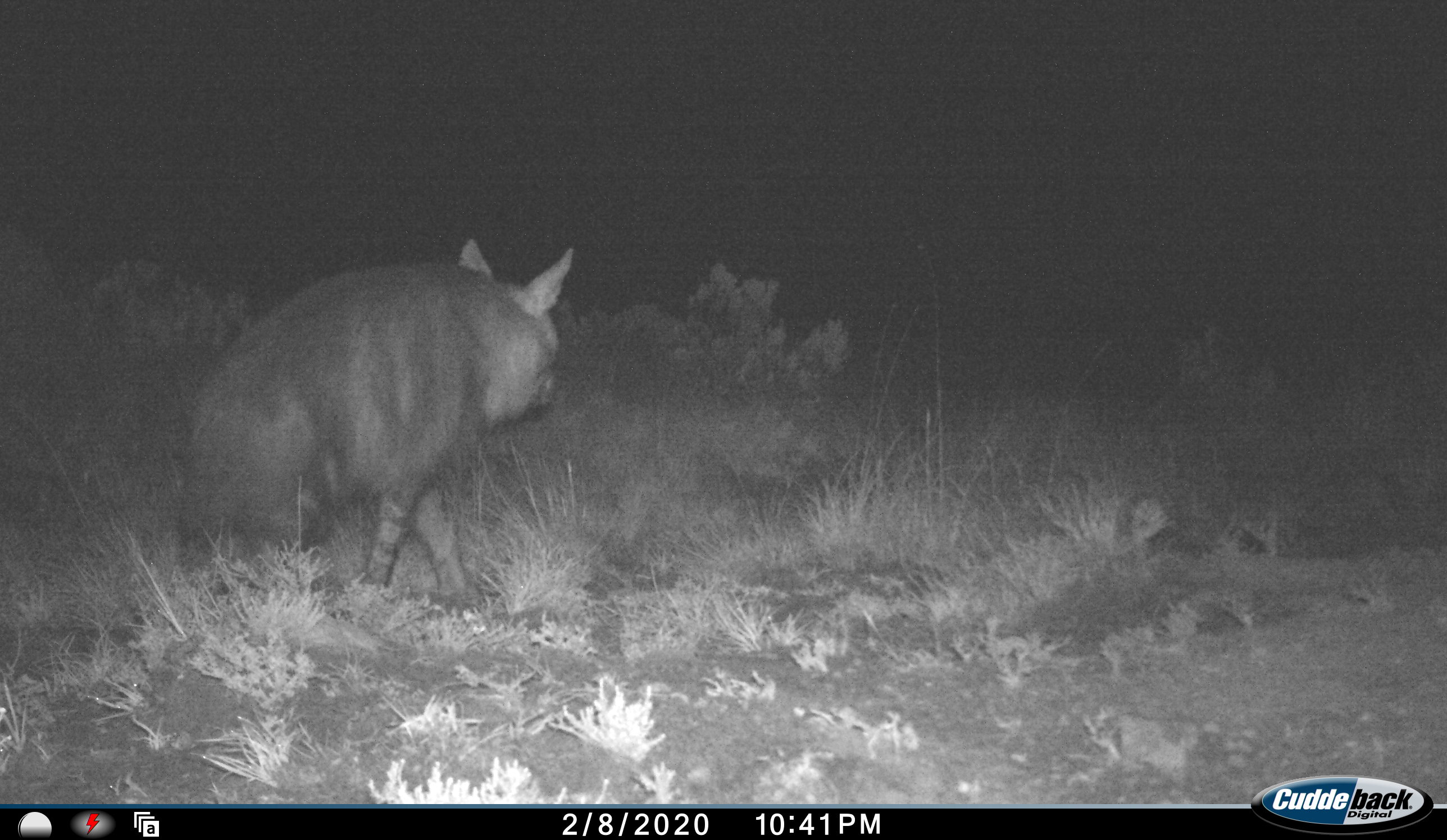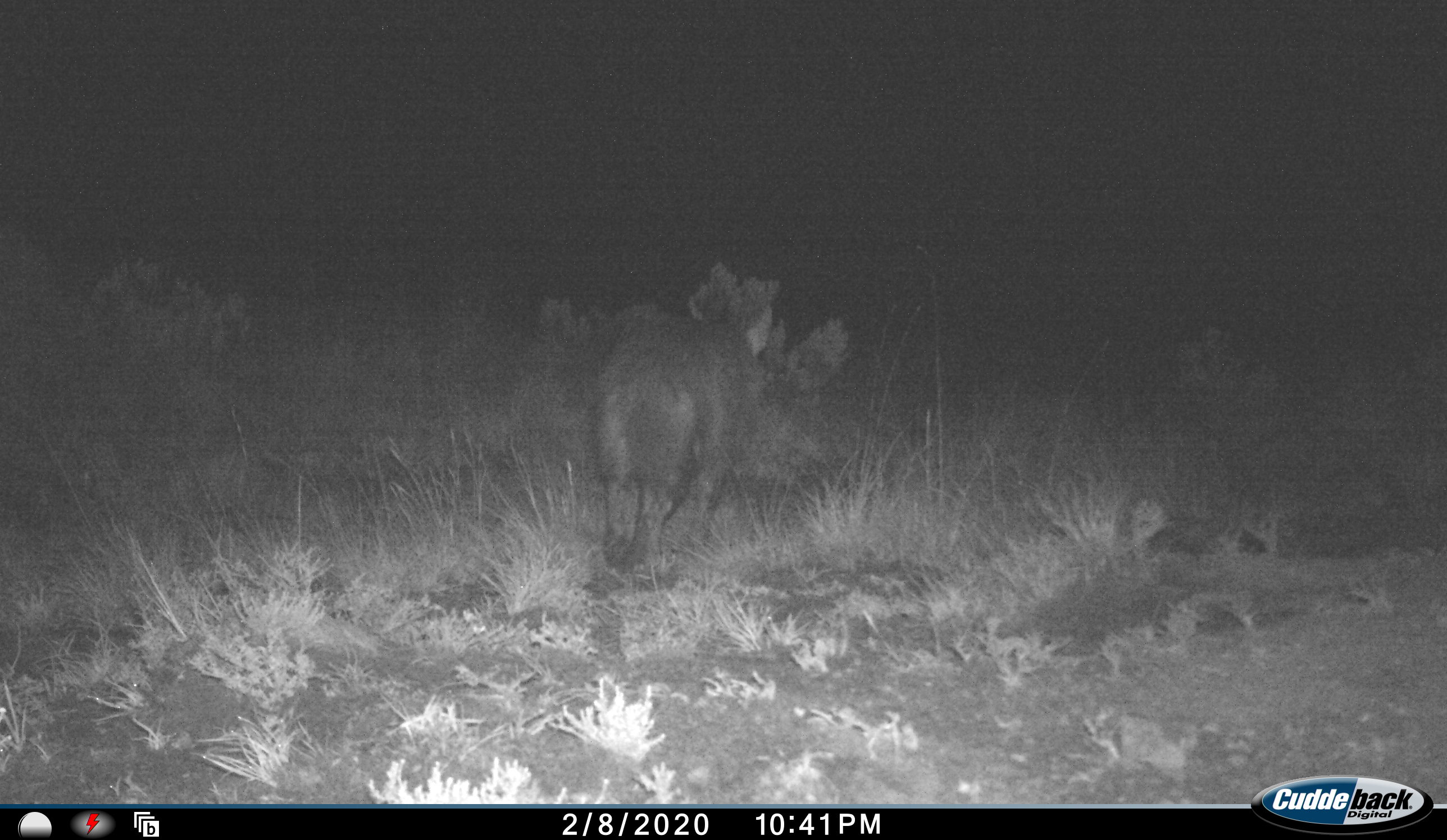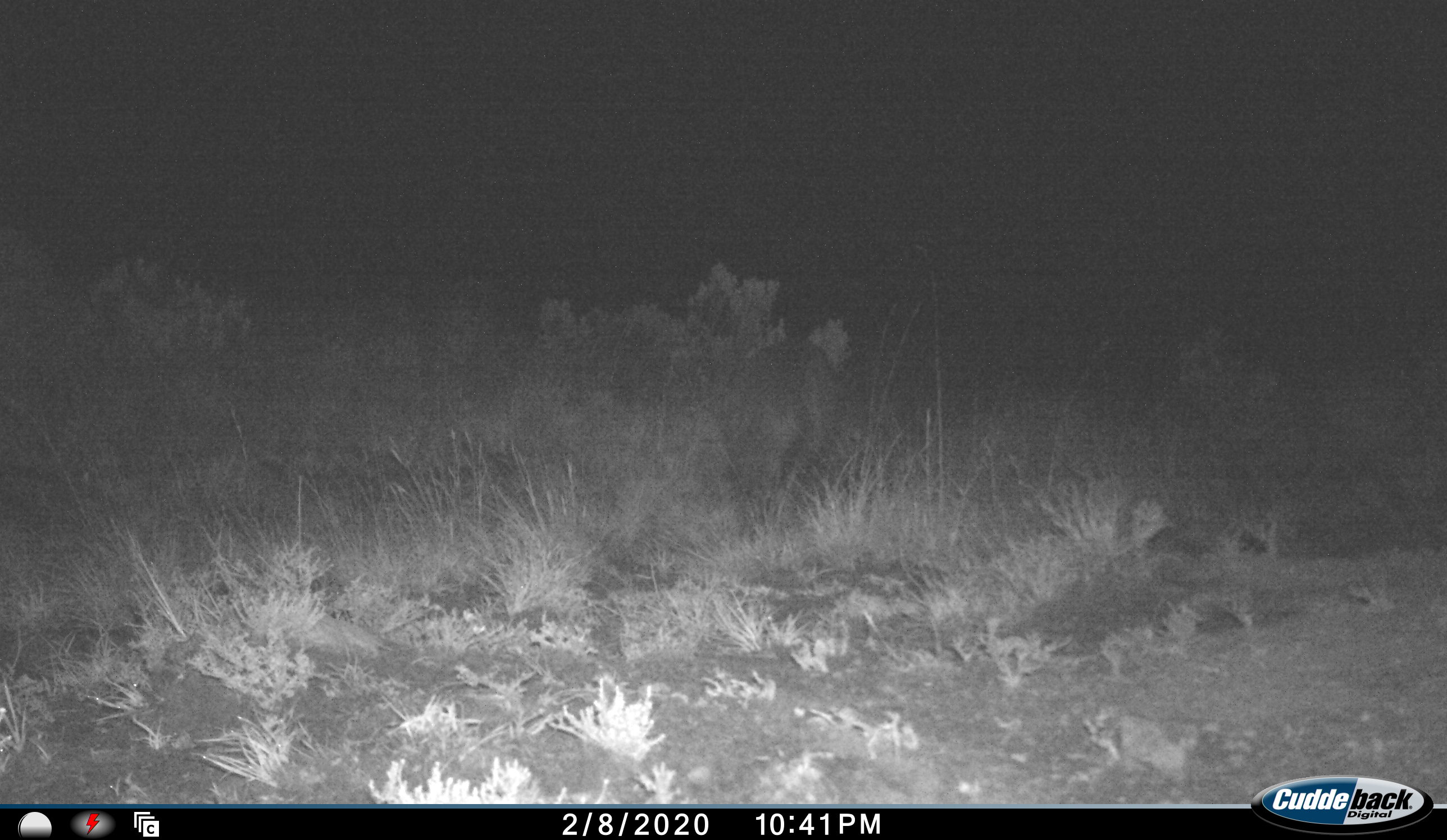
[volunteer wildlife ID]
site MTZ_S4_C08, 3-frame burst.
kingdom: Animalia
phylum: Chordata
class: Mammalia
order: Carnivora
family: Hyaenidae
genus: Parahyaena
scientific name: Parahyaena brunnea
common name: brown hyena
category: hyenabrown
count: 1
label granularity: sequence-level